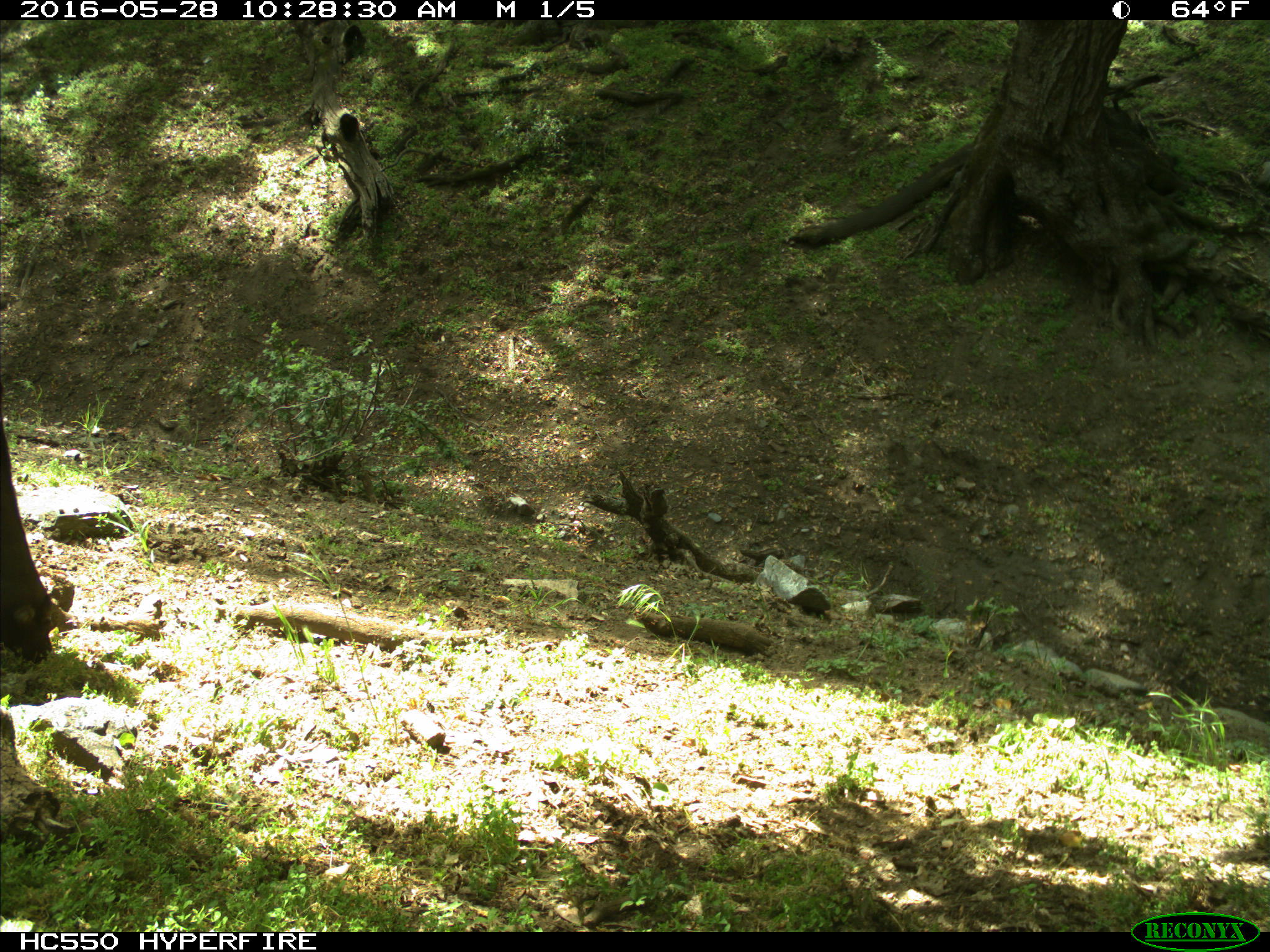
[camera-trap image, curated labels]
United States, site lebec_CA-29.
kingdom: Animalia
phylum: Chordata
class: Mammalia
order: Artiodactyla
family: Bovidae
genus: Bos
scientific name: Bos taurus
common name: domestic cow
Bos taurus (domestic cow).